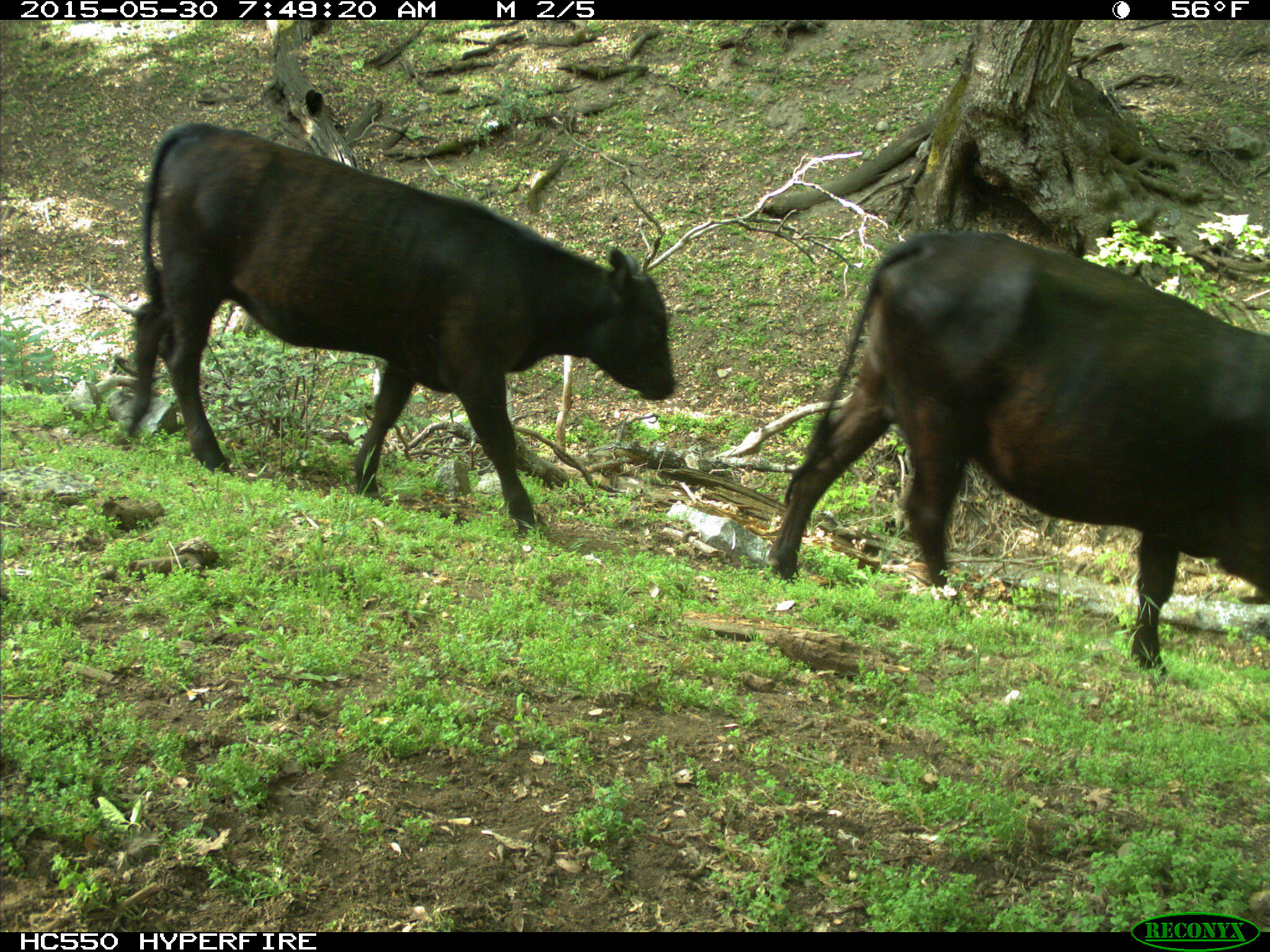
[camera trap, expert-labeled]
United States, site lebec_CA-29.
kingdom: Animalia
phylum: Chordata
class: Mammalia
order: Artiodactyla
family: Bovidae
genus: Bos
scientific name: Bos taurus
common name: domestic cow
Bos taurus (domestic cow).